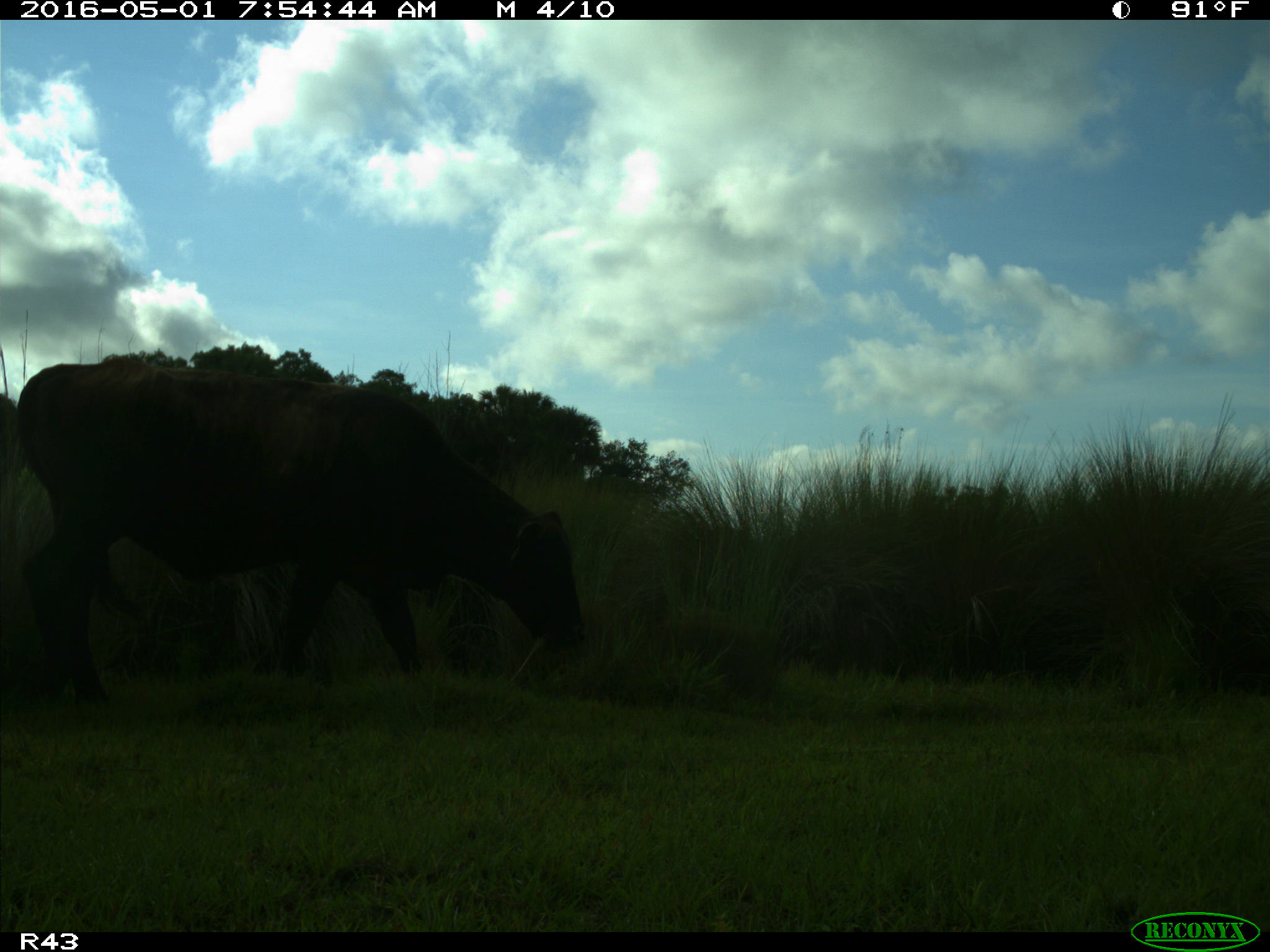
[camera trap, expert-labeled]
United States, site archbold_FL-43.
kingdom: Animalia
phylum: Chordata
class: Mammalia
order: Artiodactyla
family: Bovidae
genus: Bos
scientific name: Bos taurus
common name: domestic cow